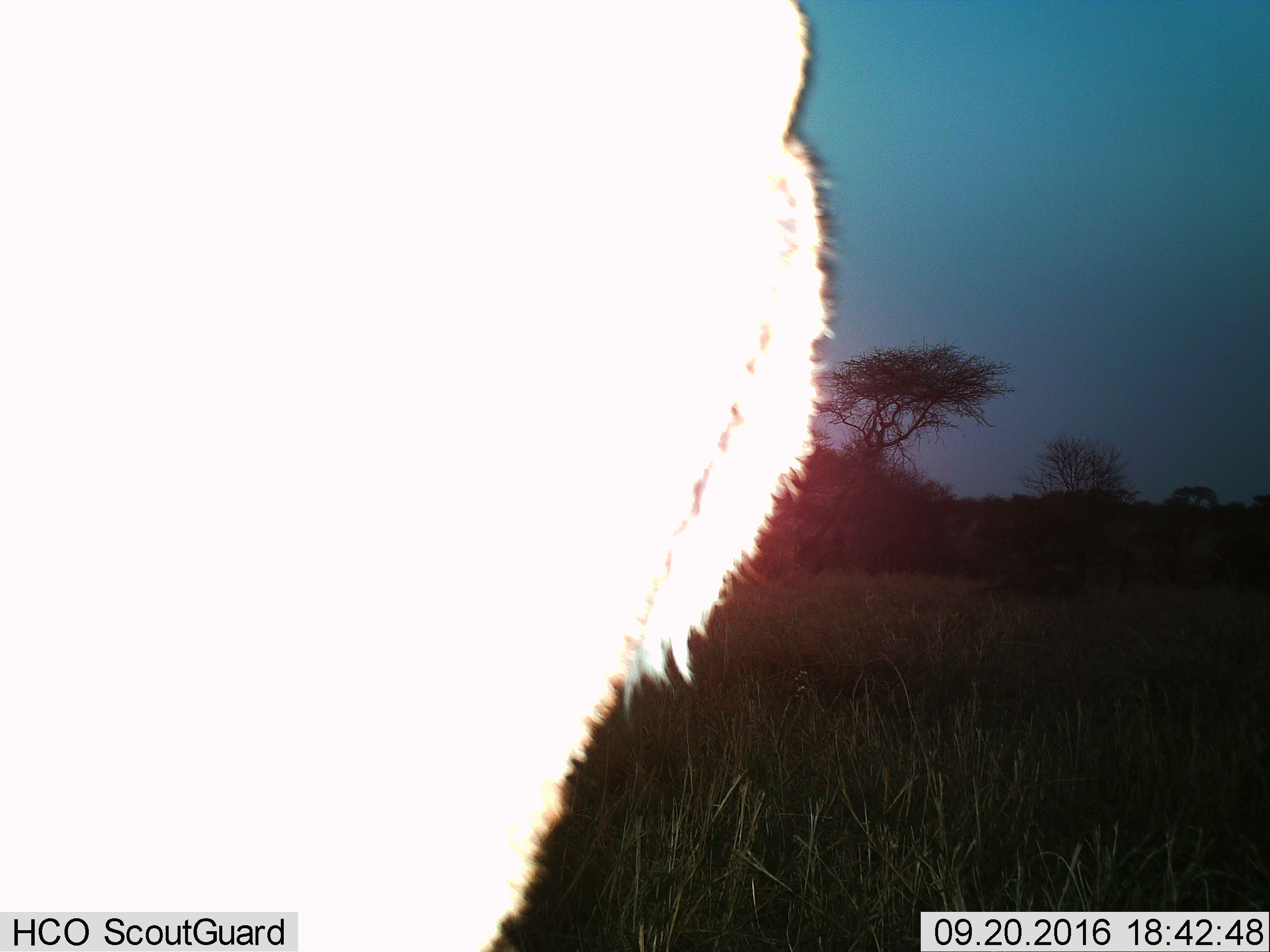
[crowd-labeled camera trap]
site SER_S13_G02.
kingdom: Animalia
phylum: Chordata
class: Mammalia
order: Artiodactyla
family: Bovidae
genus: Connochaetes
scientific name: Connochaetes taurinus taurinus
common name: blue wildebeest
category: wildebeestblue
Wildebeestblue (blue wildebeest) (Connochaetes taurinus taurinus), count 1. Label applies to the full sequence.